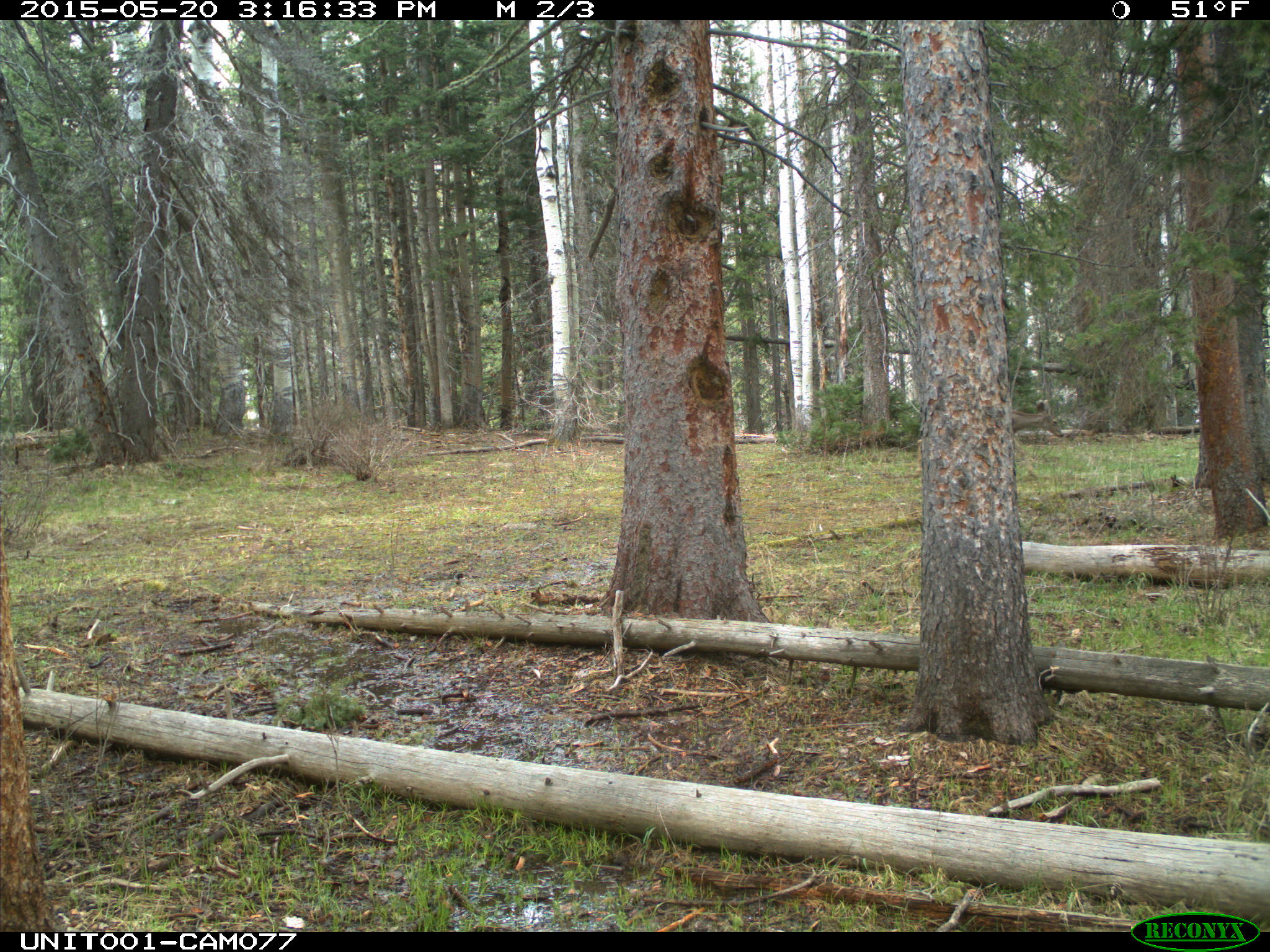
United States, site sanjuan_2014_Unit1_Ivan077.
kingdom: Animalia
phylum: Chordata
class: Mammalia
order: Artiodactyla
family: Cervidae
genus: Odocoileus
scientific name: Odocoileus hemionus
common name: mule deer